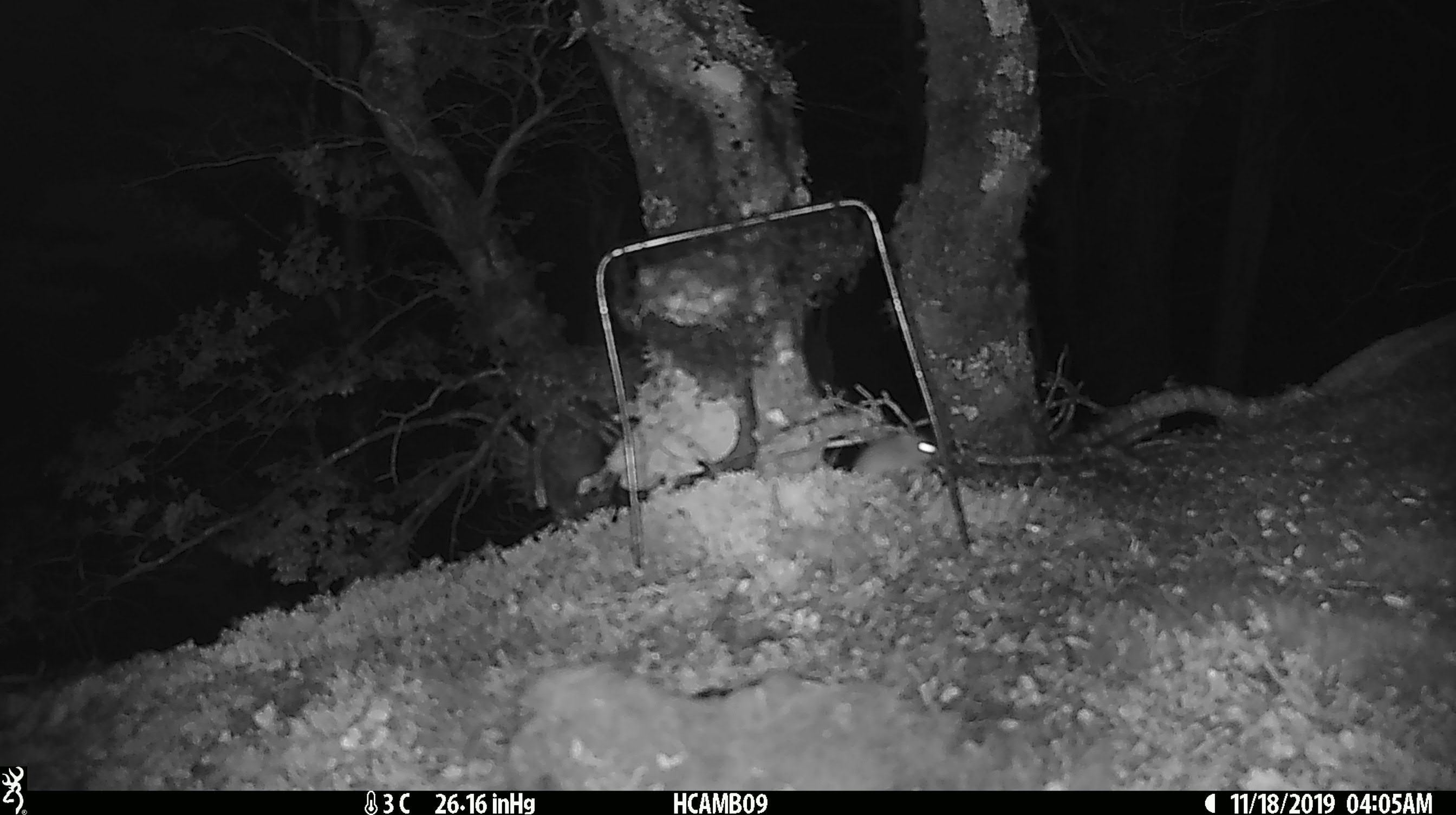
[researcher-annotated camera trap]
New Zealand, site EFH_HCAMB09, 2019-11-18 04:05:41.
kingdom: Animalia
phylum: Chordata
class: Mammalia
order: Rodentia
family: Muridae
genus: Mus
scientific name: Mus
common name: mouse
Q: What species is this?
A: Mouse (Mus).